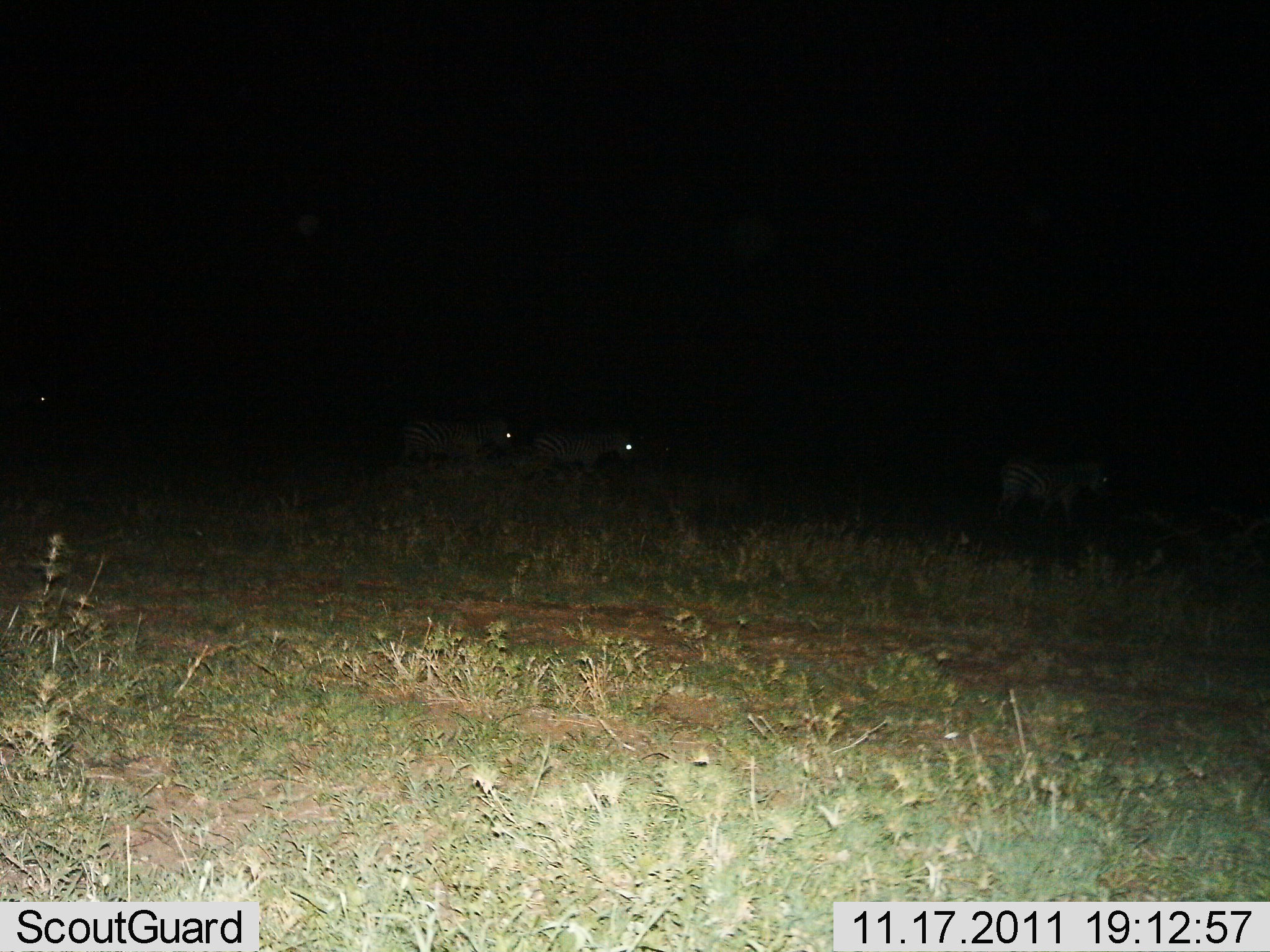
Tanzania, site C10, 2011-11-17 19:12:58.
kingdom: Animalia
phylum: Chordata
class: Mammalia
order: Perissodactyla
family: Equidae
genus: Equus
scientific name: Equus quagga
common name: plains zebra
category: zebra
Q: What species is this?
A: Zebra (plains zebra) (Equus quagga).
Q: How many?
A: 4.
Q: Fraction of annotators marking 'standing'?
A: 9%.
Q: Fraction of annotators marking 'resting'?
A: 9%.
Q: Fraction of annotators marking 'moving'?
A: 82%.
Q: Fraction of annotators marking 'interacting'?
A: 0%.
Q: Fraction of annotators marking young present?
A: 0%.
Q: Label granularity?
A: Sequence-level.